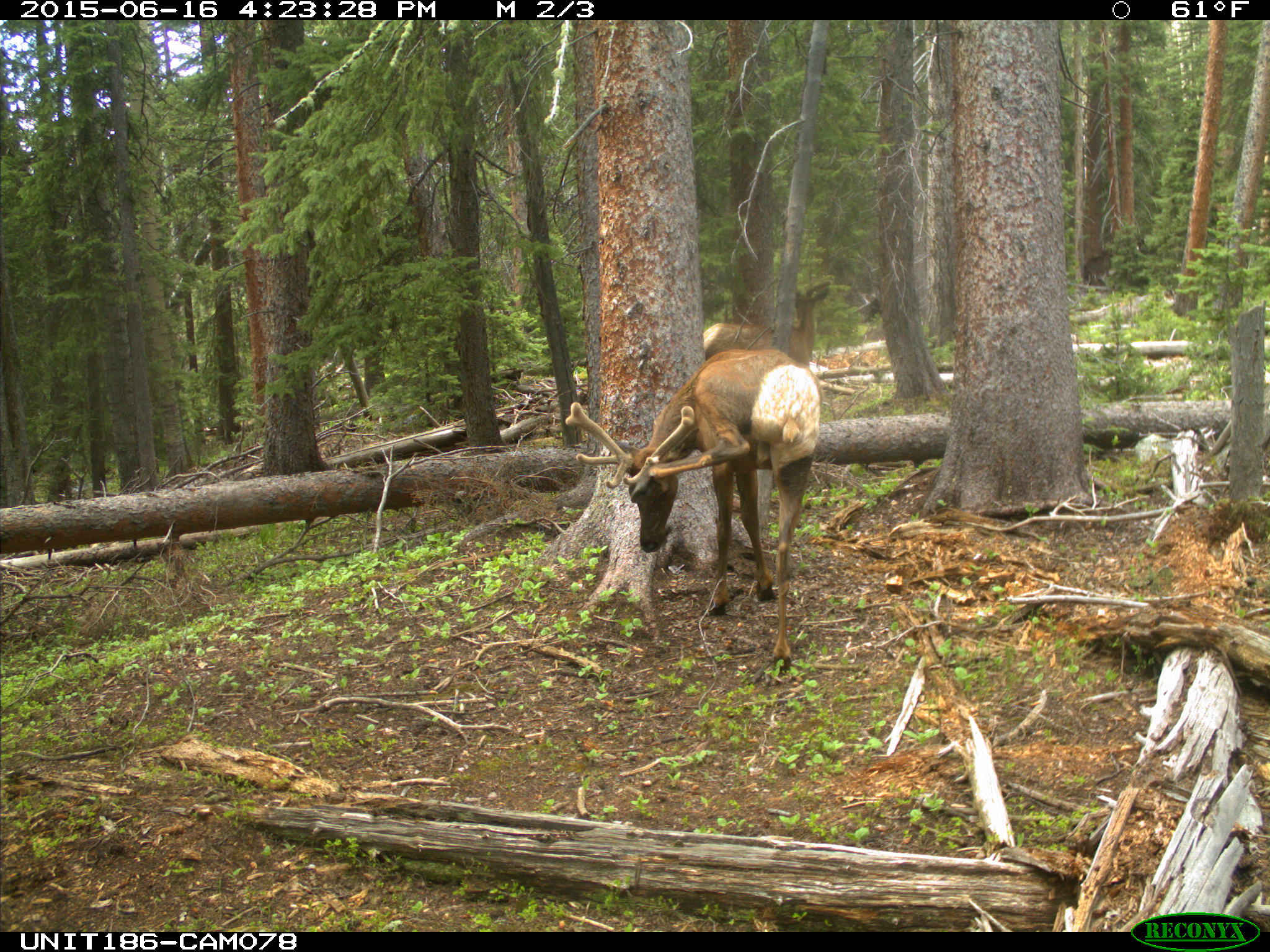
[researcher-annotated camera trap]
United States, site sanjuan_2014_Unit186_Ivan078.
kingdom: Animalia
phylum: Chordata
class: Mammalia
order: Artiodactyla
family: Cervidae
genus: Cervus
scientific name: Cervus elaphus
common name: red deer